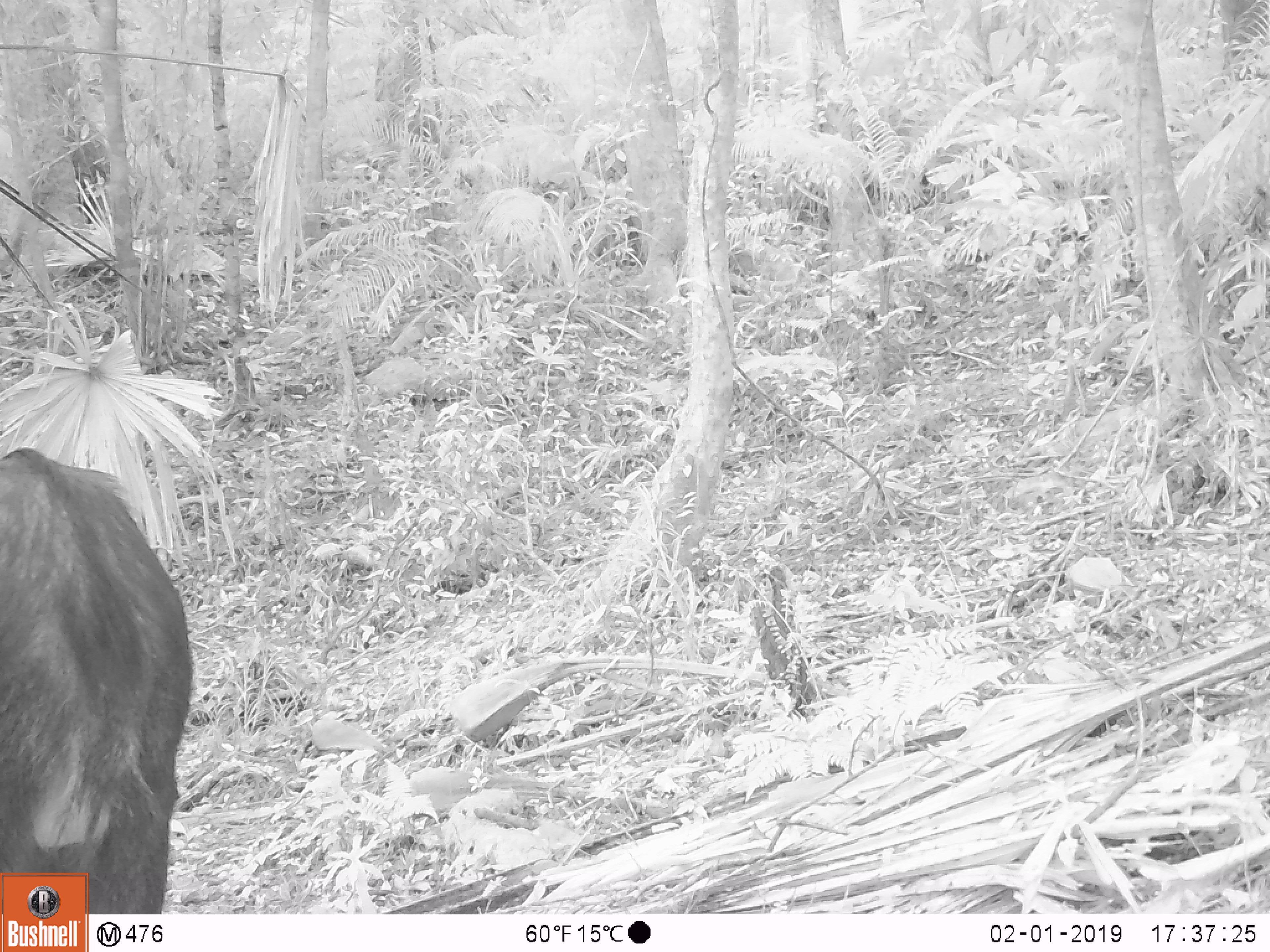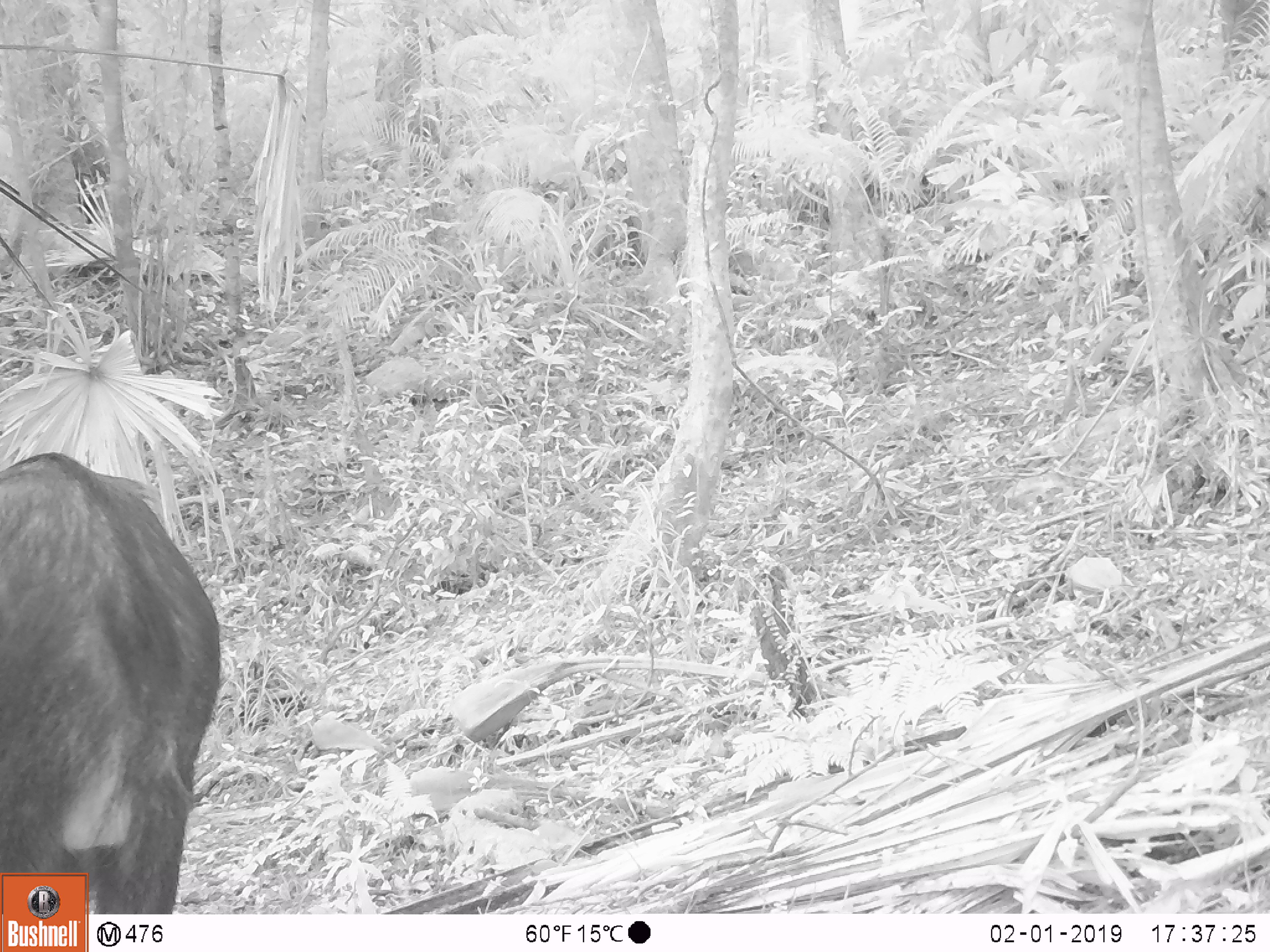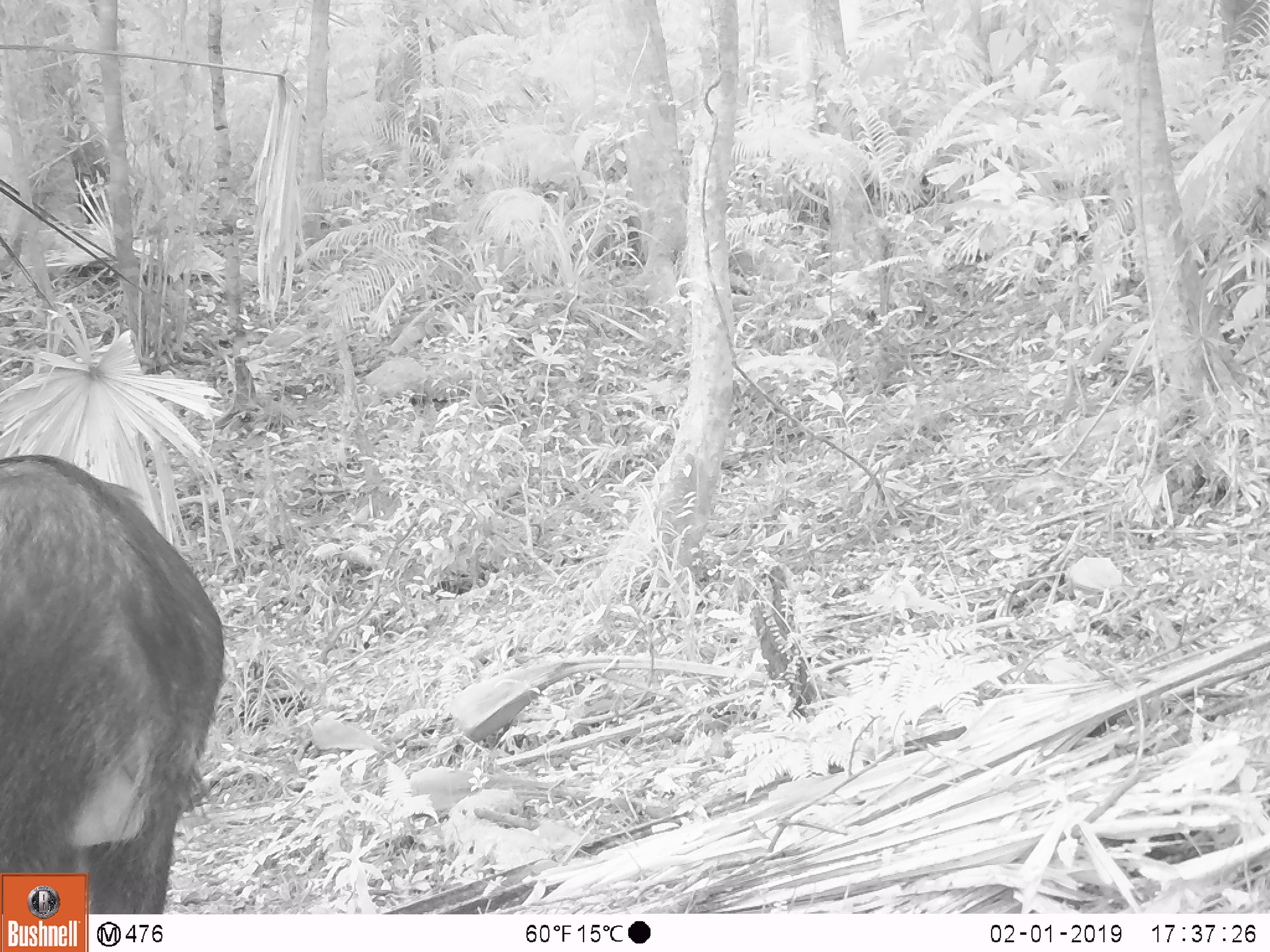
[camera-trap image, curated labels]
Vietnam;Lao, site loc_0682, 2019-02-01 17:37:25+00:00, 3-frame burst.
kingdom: Animalia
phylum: Chordata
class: Mammalia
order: Artiodactyla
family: Bovidae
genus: Capricornis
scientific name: Capricornis sumatraensis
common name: chinese serow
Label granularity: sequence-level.